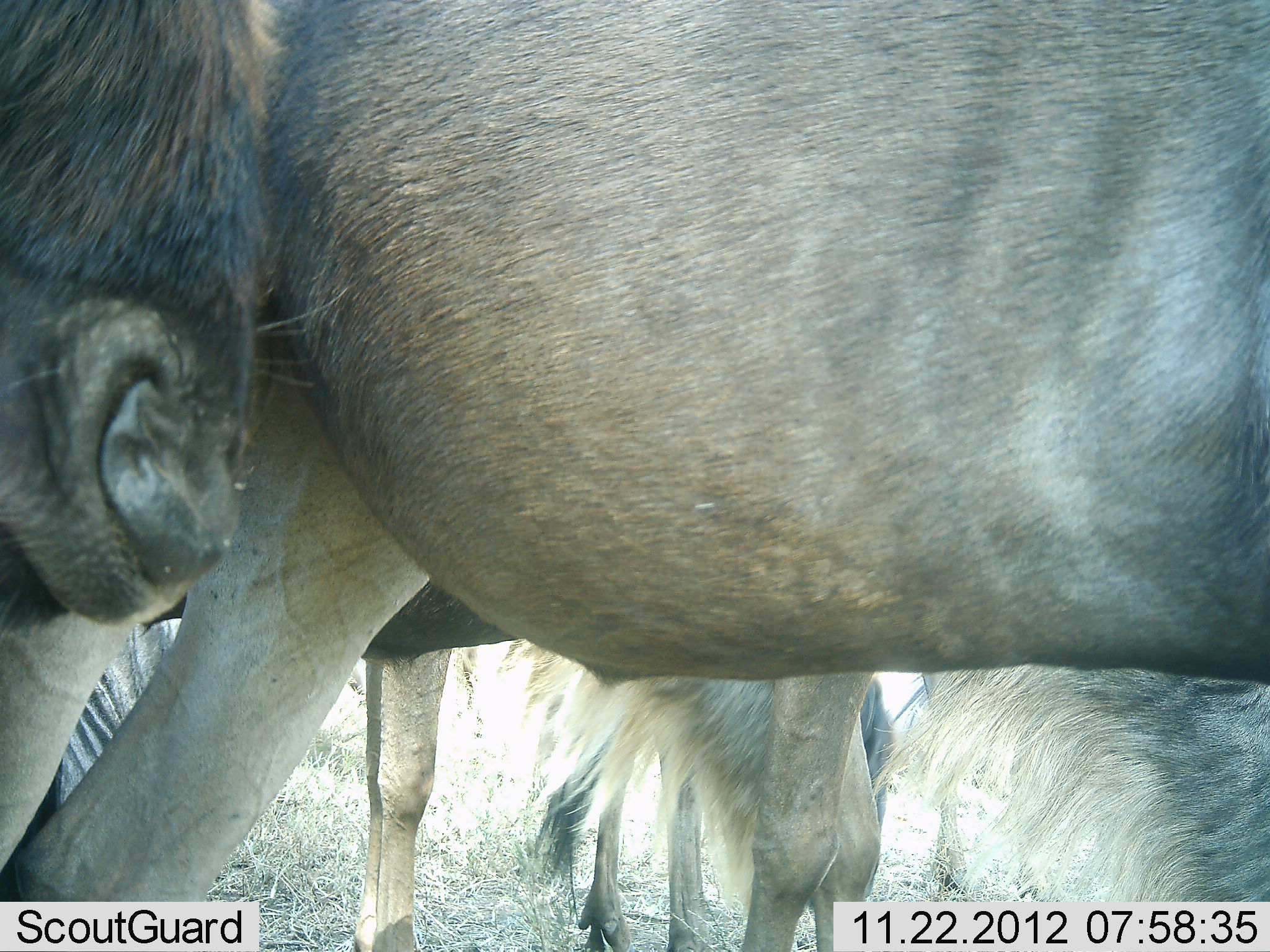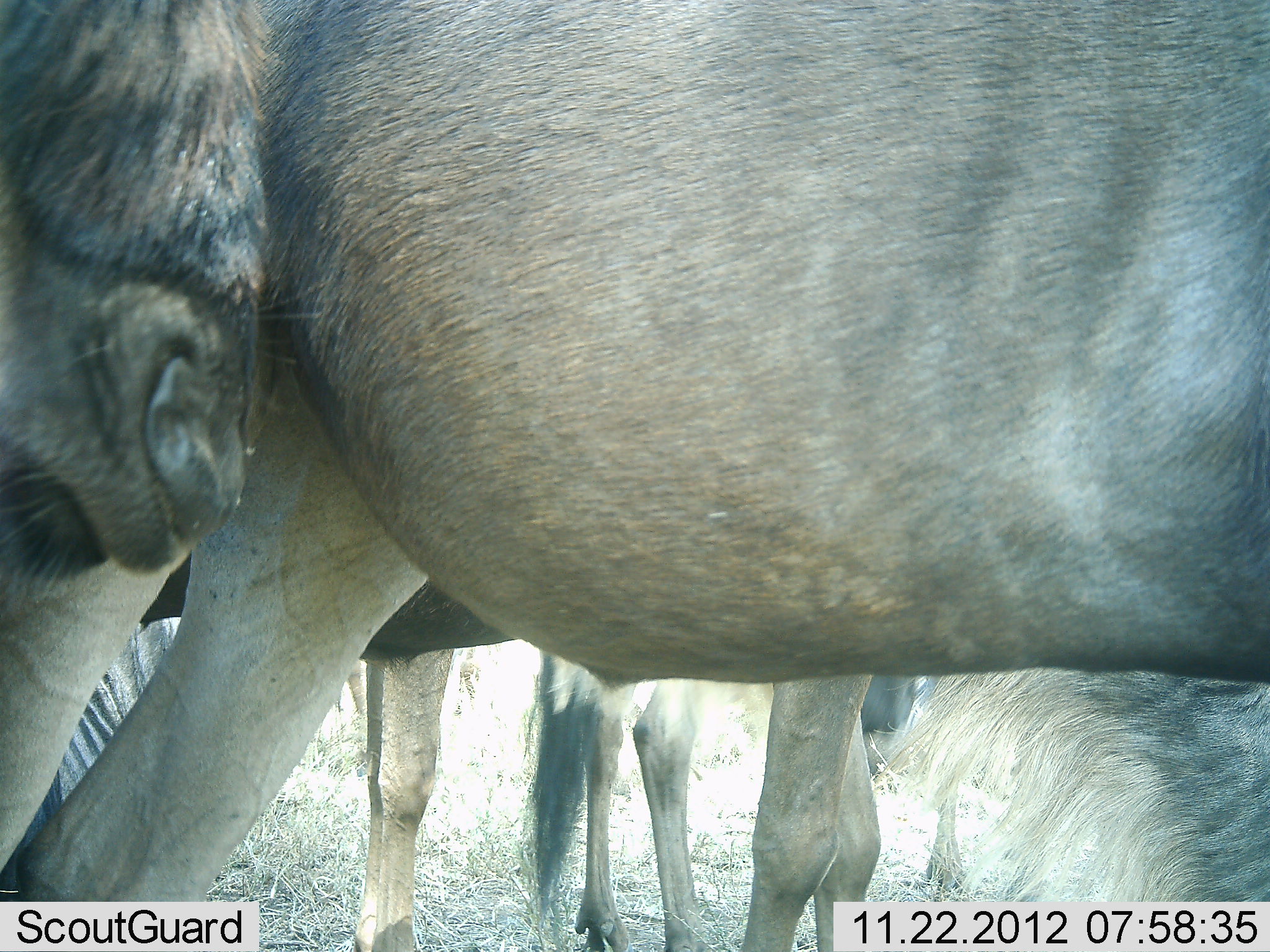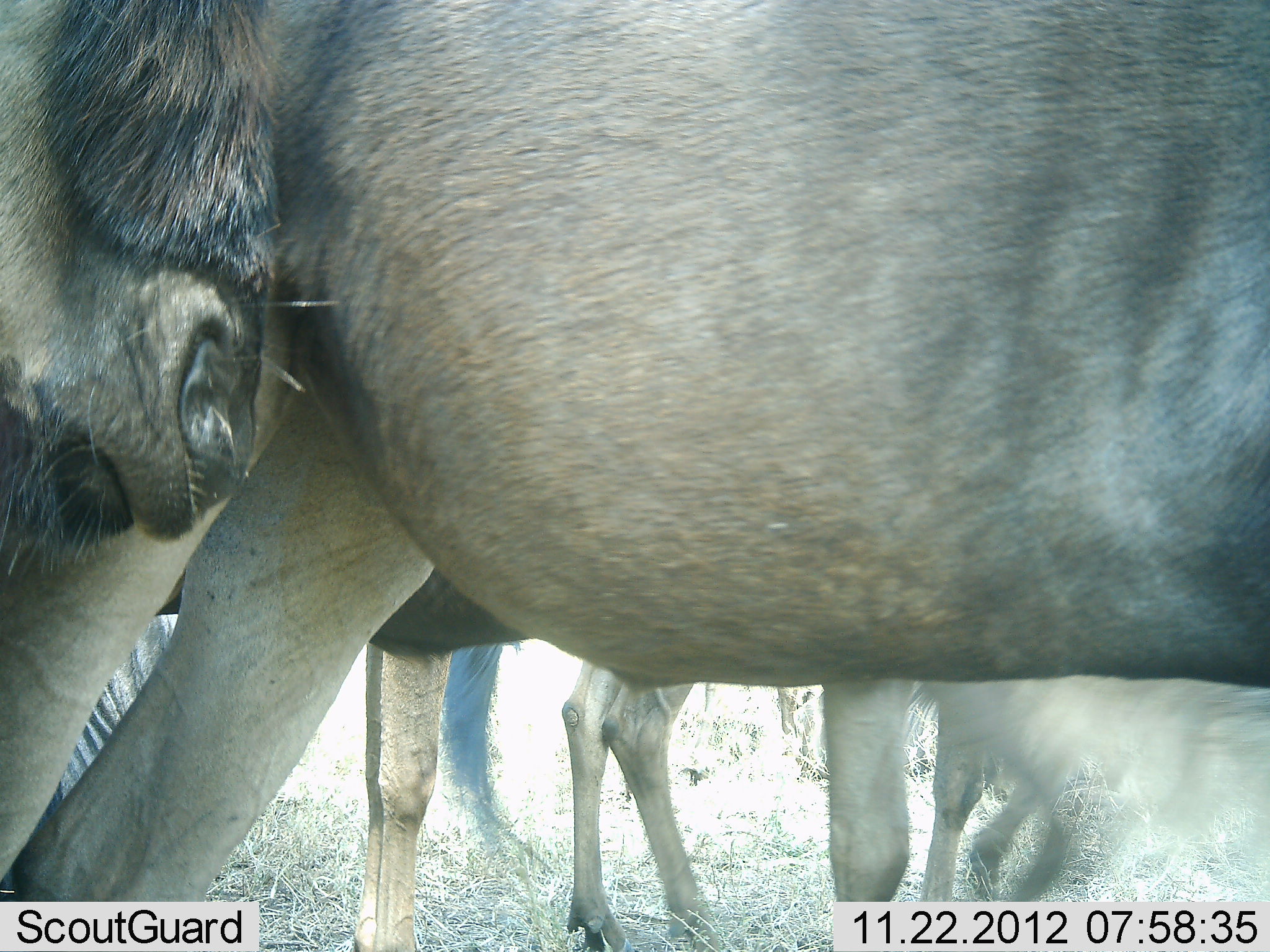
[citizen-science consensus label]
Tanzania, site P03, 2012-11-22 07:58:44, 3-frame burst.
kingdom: Animalia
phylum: Chordata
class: Mammalia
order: Artiodactyla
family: Bovidae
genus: Connochaetes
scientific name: Connochaetes taurinus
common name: blue wildebeest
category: wildebeest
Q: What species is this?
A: Wildebeest (blue wildebeest) (Connochaetes taurinus).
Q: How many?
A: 5.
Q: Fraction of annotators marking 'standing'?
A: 100%.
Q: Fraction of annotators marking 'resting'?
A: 30%.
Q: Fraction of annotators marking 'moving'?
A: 10%.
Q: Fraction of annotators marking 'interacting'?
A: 10%.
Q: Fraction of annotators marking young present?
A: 10%.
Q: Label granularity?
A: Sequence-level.